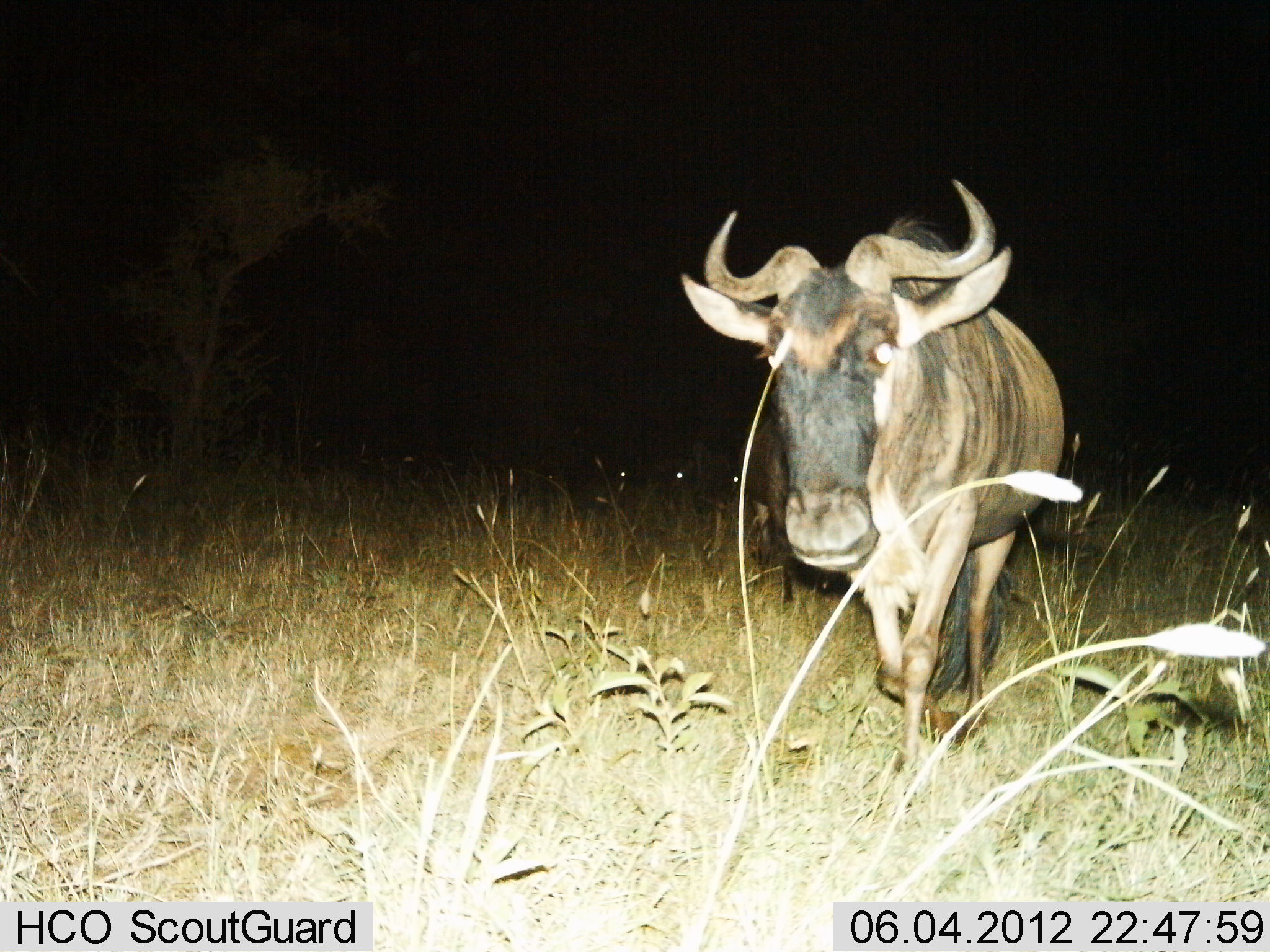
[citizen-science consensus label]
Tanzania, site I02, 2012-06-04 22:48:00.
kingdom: Animalia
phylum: Chordata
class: Mammalia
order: Artiodactyla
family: Bovidae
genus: Connochaetes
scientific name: Connochaetes taurinus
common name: blue wildebeest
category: wildebeest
Wildebeest (blue wildebeest) (Connochaetes taurinus), count 1. Behavior (volunteer vote fractions): standing 10%, resting 0%, moving 100%, interacting 0%. Young present (vote fraction): 0%. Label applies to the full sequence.